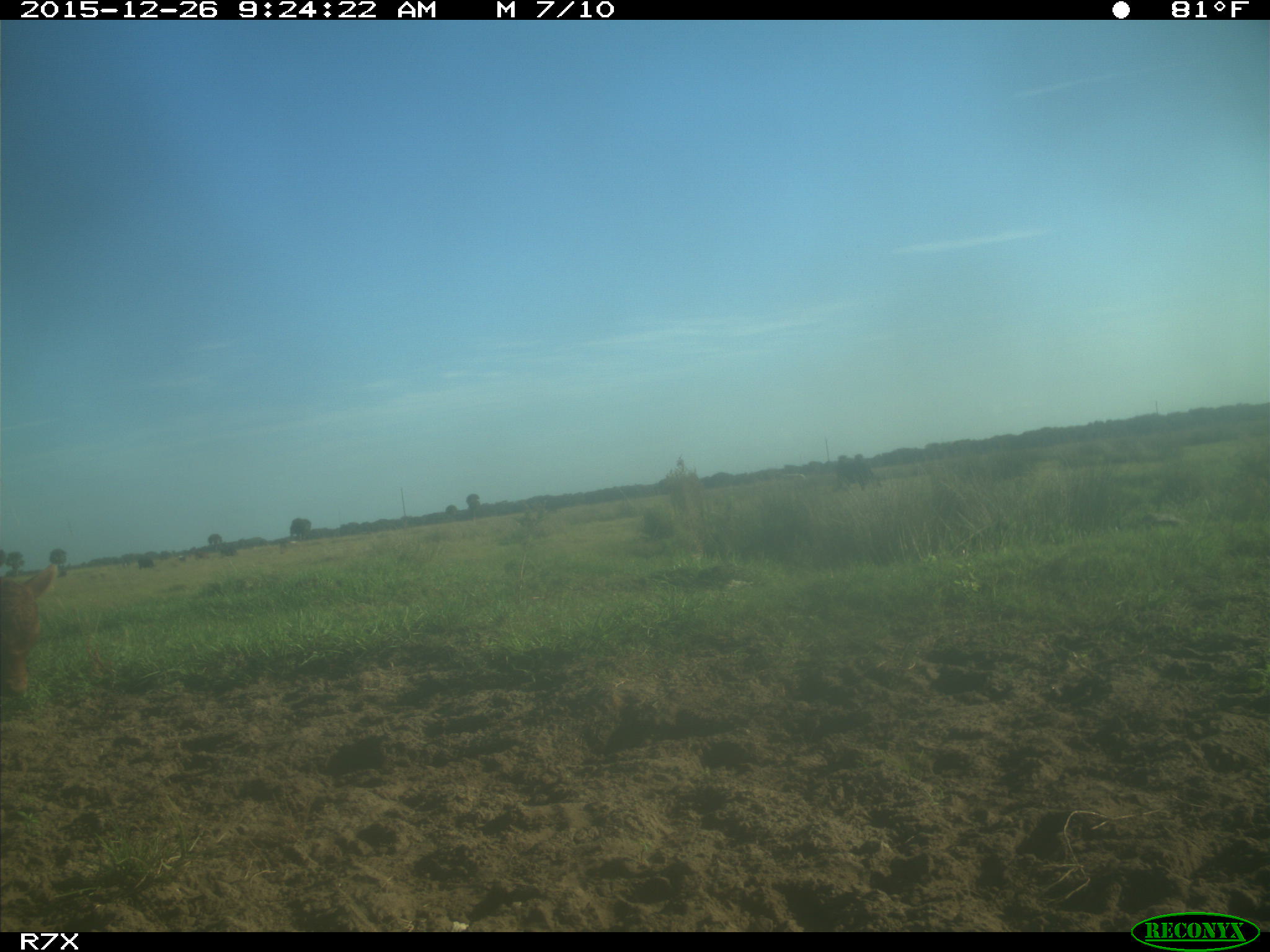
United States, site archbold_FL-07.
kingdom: Animalia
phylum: Chordata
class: Mammalia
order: Artiodactyla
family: Bovidae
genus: Bos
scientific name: Bos taurus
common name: domestic cow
Bos taurus (domestic cow).